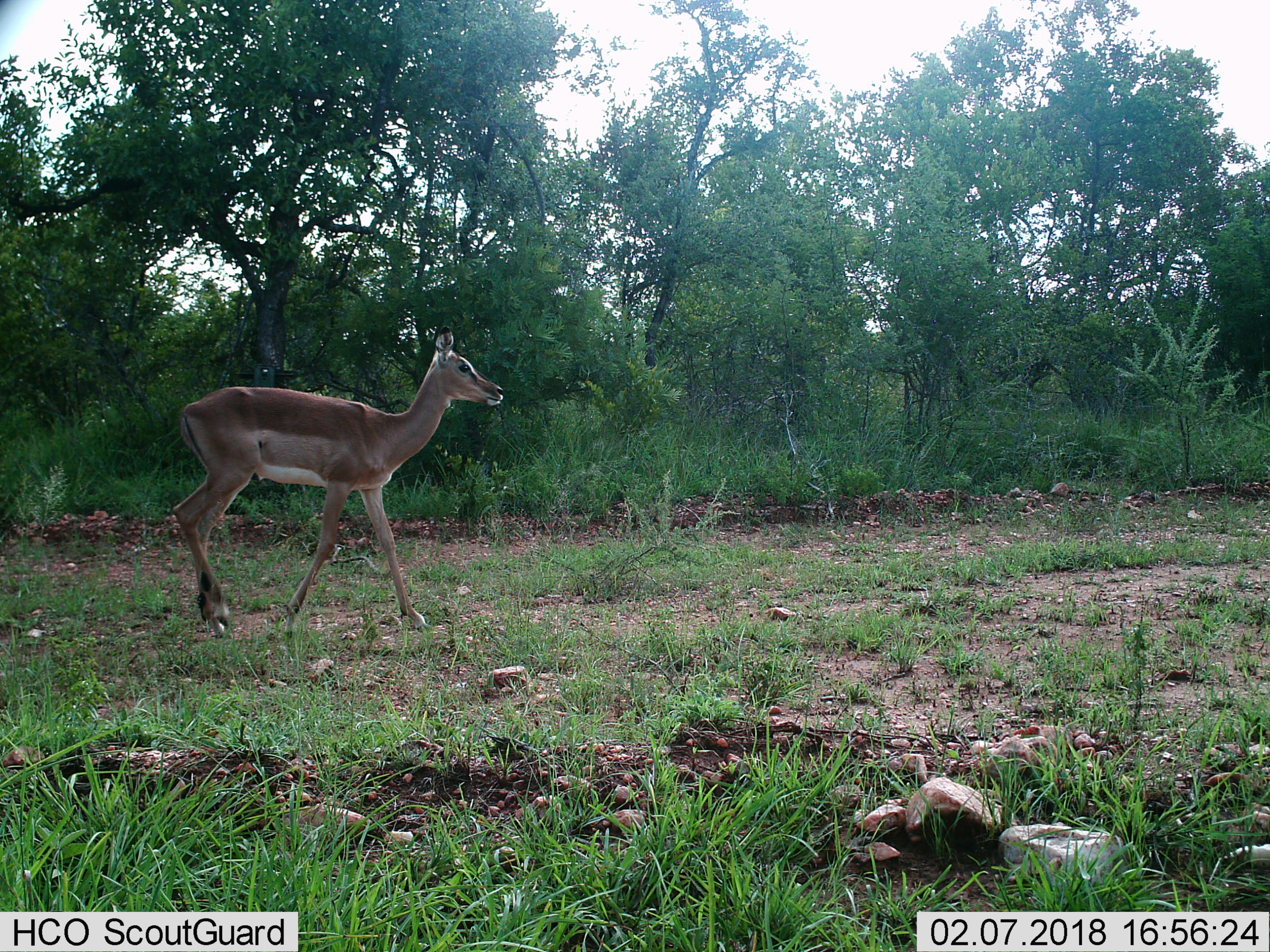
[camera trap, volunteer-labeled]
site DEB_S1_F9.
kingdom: Animalia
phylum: Chordata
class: Mammalia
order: Artiodactyla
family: Bovidae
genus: Aepyceros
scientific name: Aepyceros melampus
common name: impala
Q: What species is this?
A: Impala (Aepyceros melampus).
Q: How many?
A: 1.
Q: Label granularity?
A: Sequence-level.